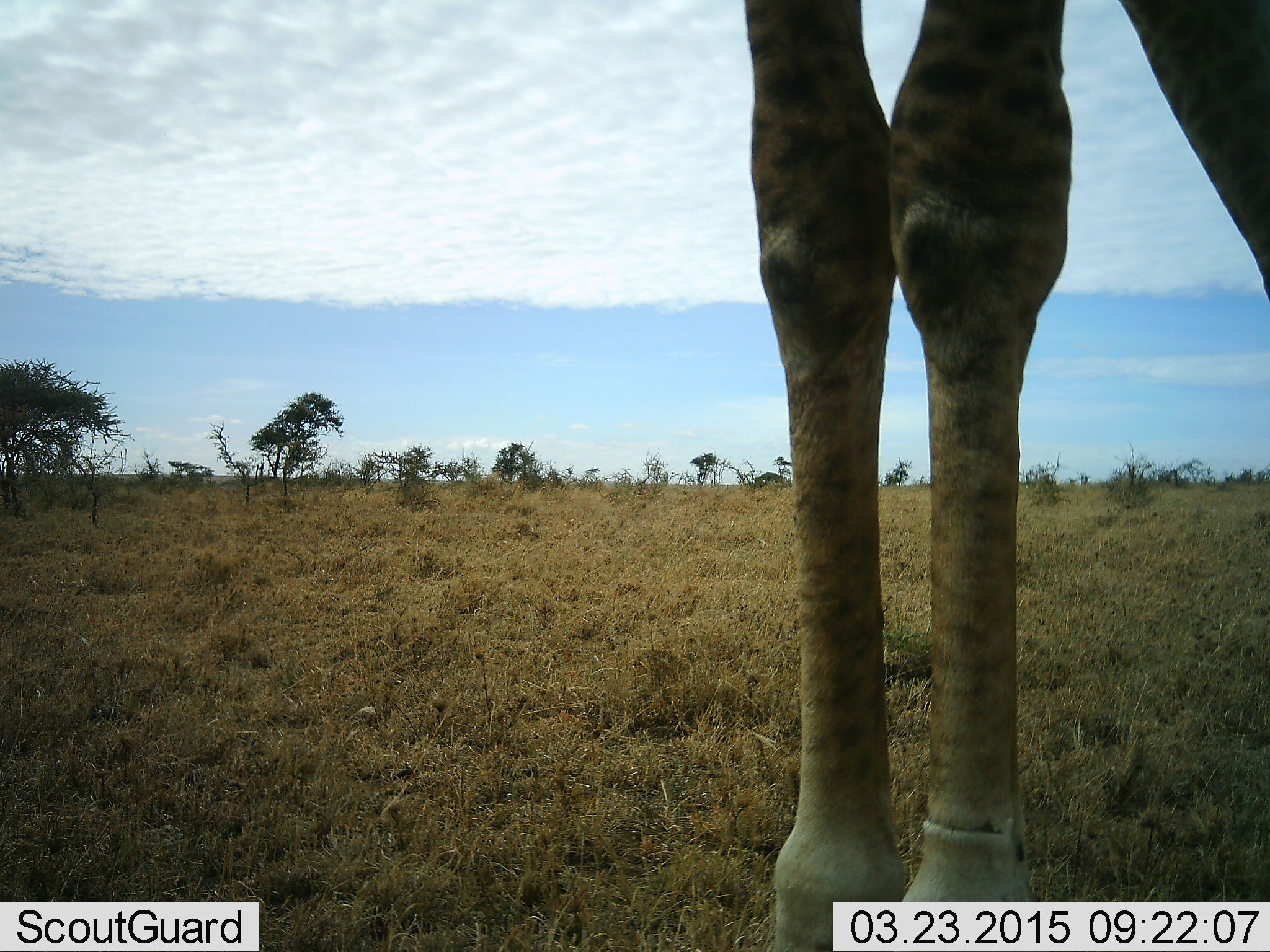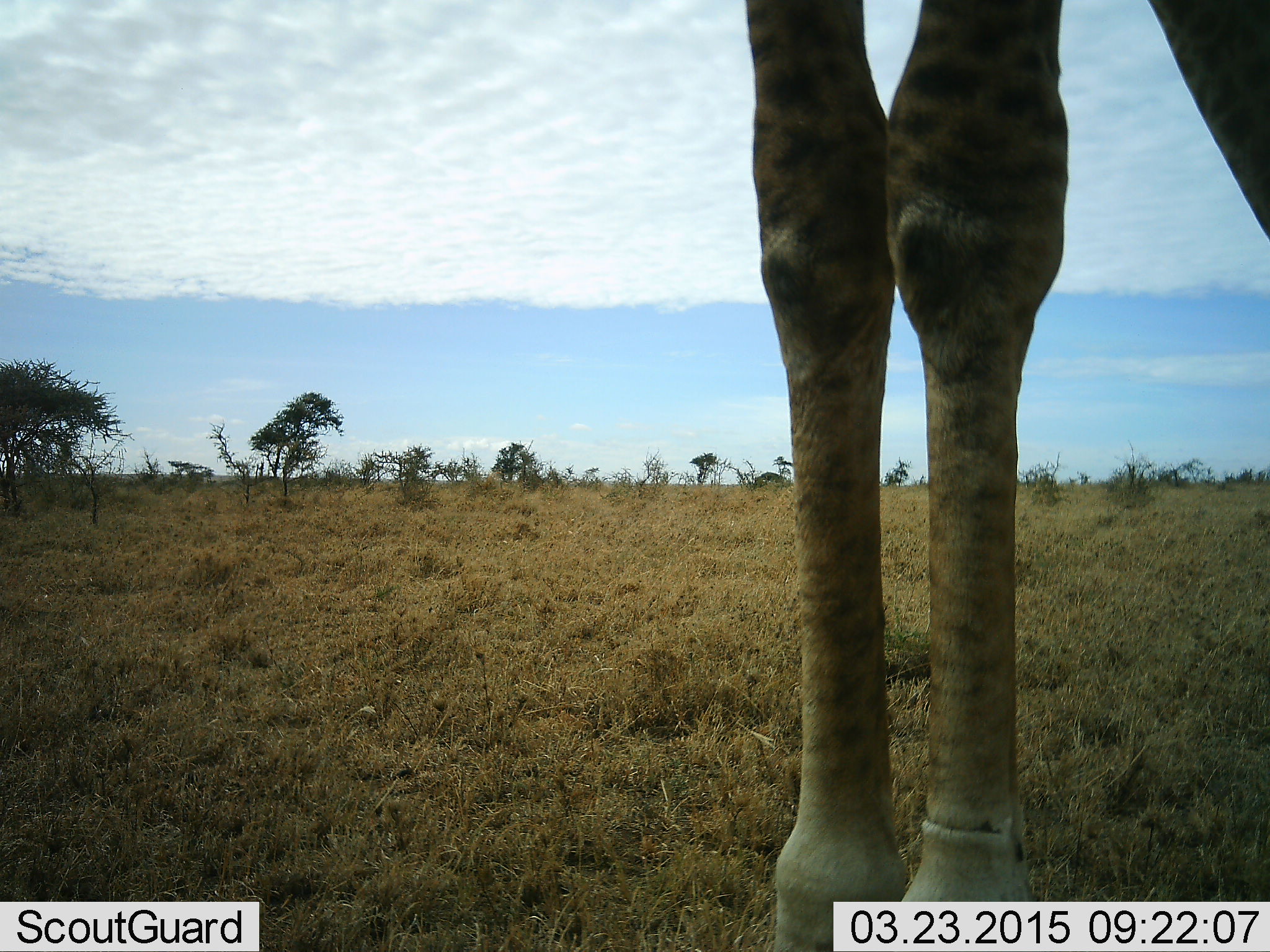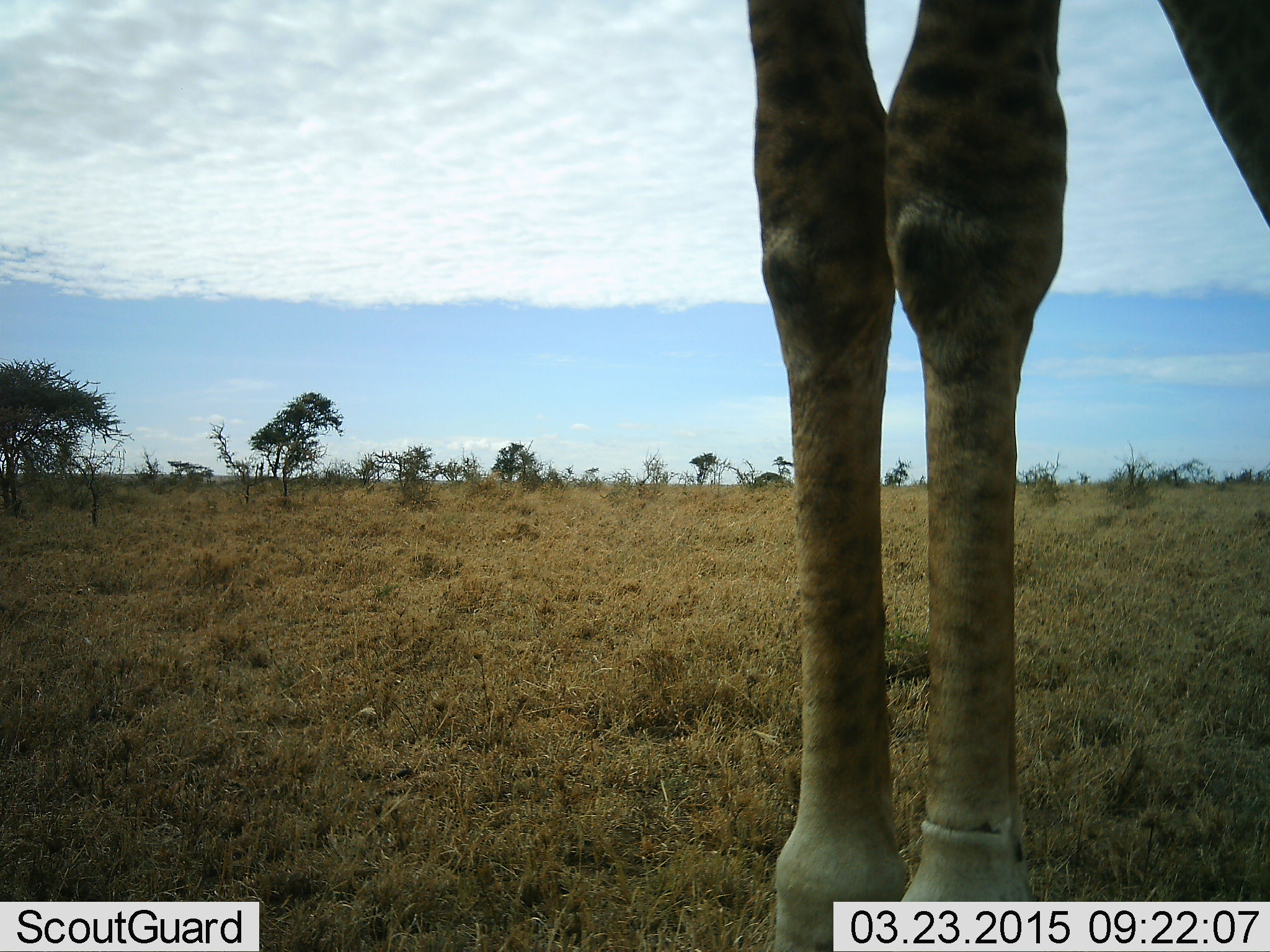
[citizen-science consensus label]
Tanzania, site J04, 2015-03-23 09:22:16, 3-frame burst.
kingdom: Animalia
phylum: Chordata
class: Mammalia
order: Artiodactyla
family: Giraffidae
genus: Giraffa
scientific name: Giraffa camelopardalis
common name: giraffe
Giraffe (Giraffa camelopardalis), count 1. Behavior (volunteer vote fractions): standing 90%, resting 0%, moving 0%, interacting 0%. Young present (vote fraction): 0%. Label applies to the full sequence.